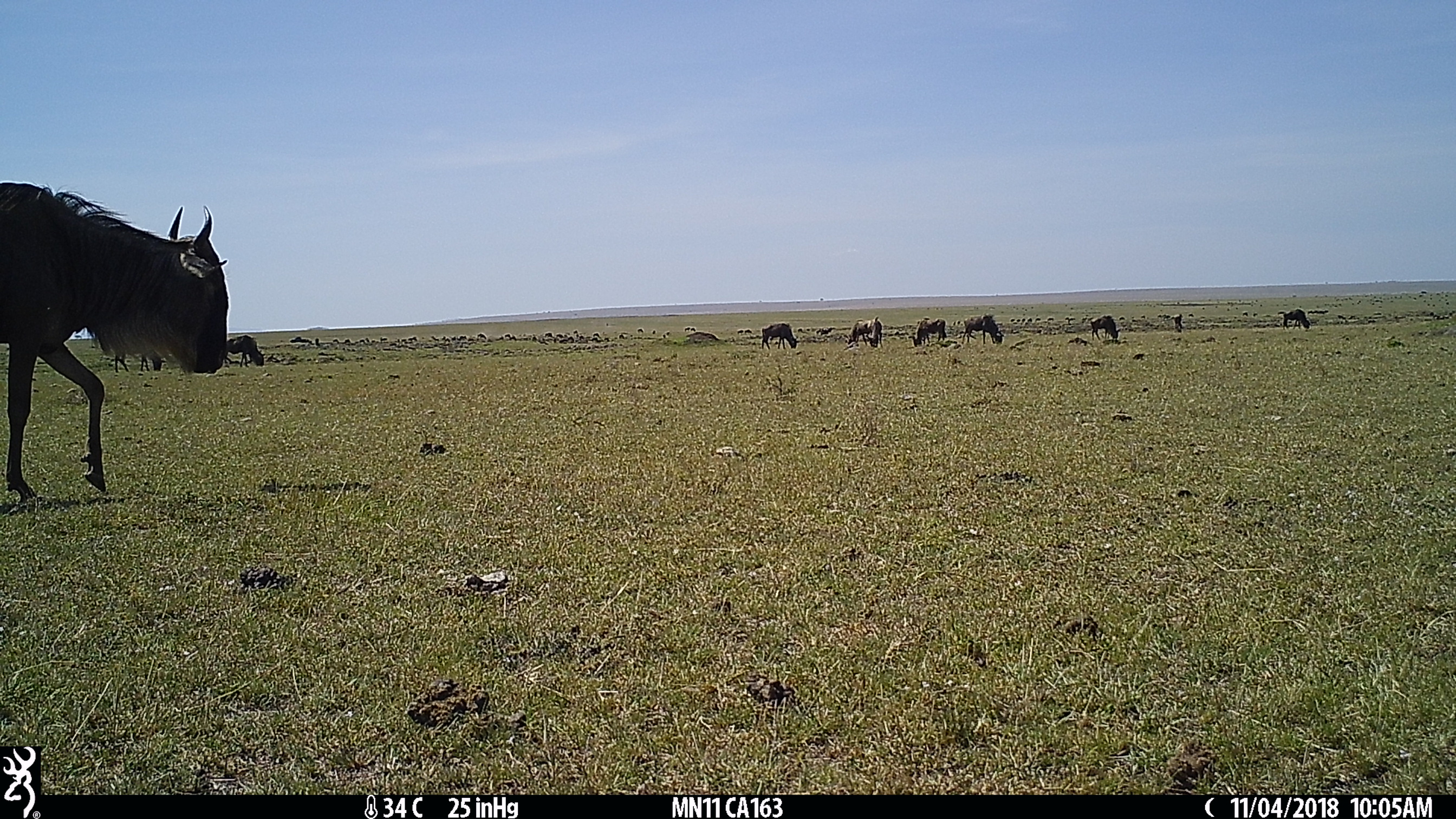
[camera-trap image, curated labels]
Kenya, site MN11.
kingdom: Animalia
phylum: Chordata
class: Mammalia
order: Artiodactyla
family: Bovidae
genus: Connochaetes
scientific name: Connochaetes taurinus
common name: blue wildebeest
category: wildebeest